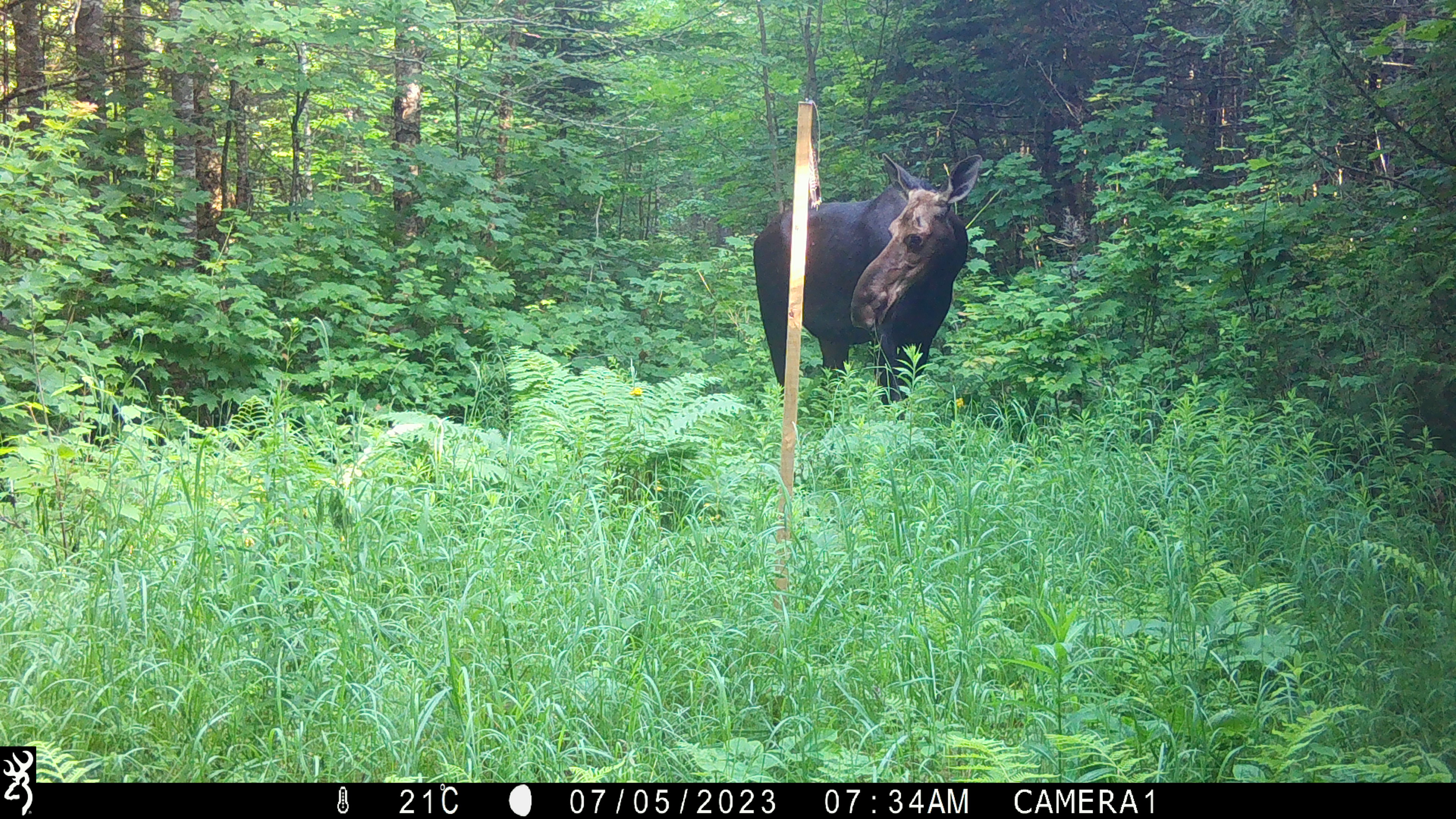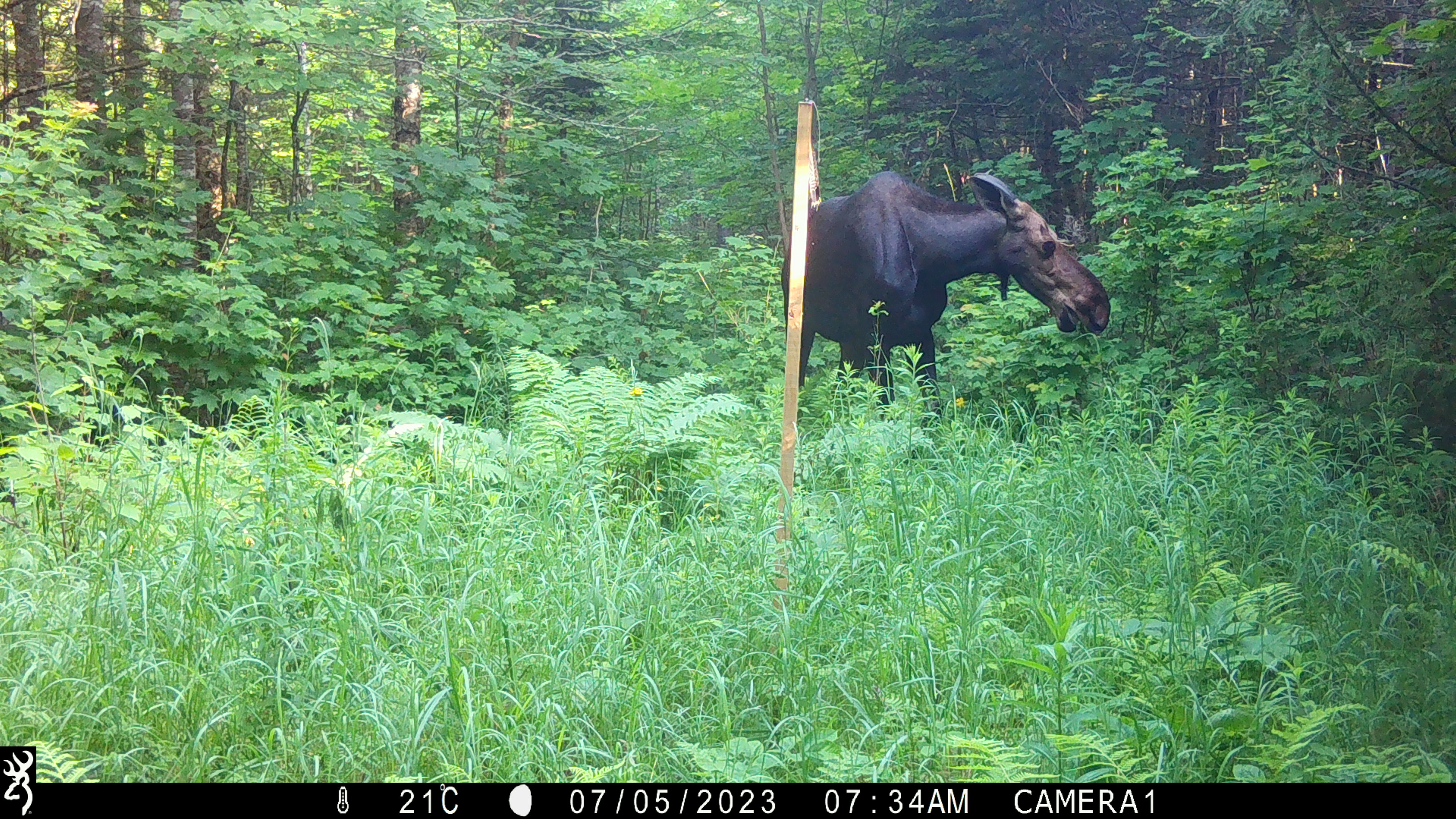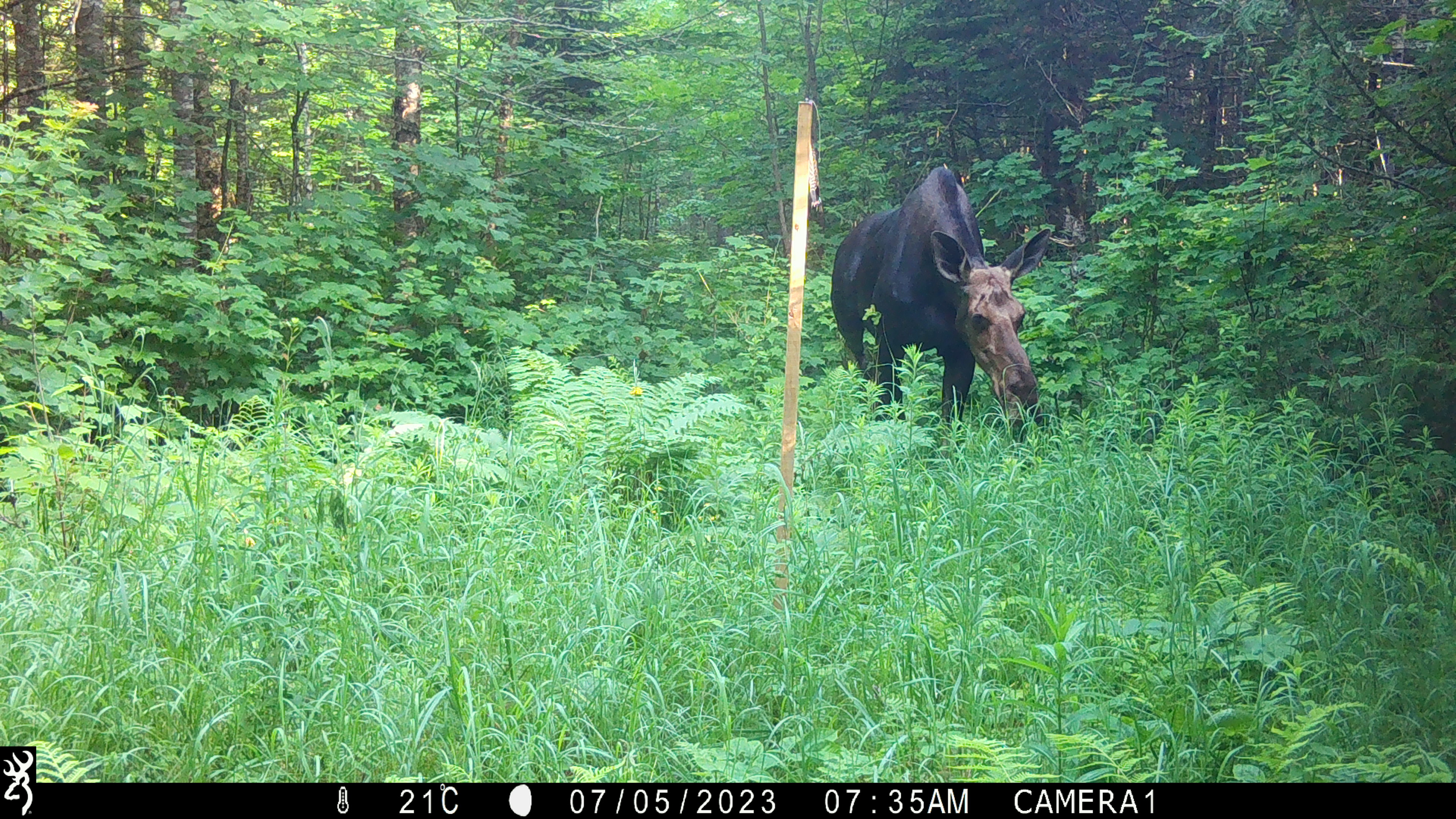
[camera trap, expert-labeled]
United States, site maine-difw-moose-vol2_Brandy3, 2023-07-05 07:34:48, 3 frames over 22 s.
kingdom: Animalia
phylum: Chordata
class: Mammalia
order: Artiodactyla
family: Cervidae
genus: Alces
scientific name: Alces alces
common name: moose